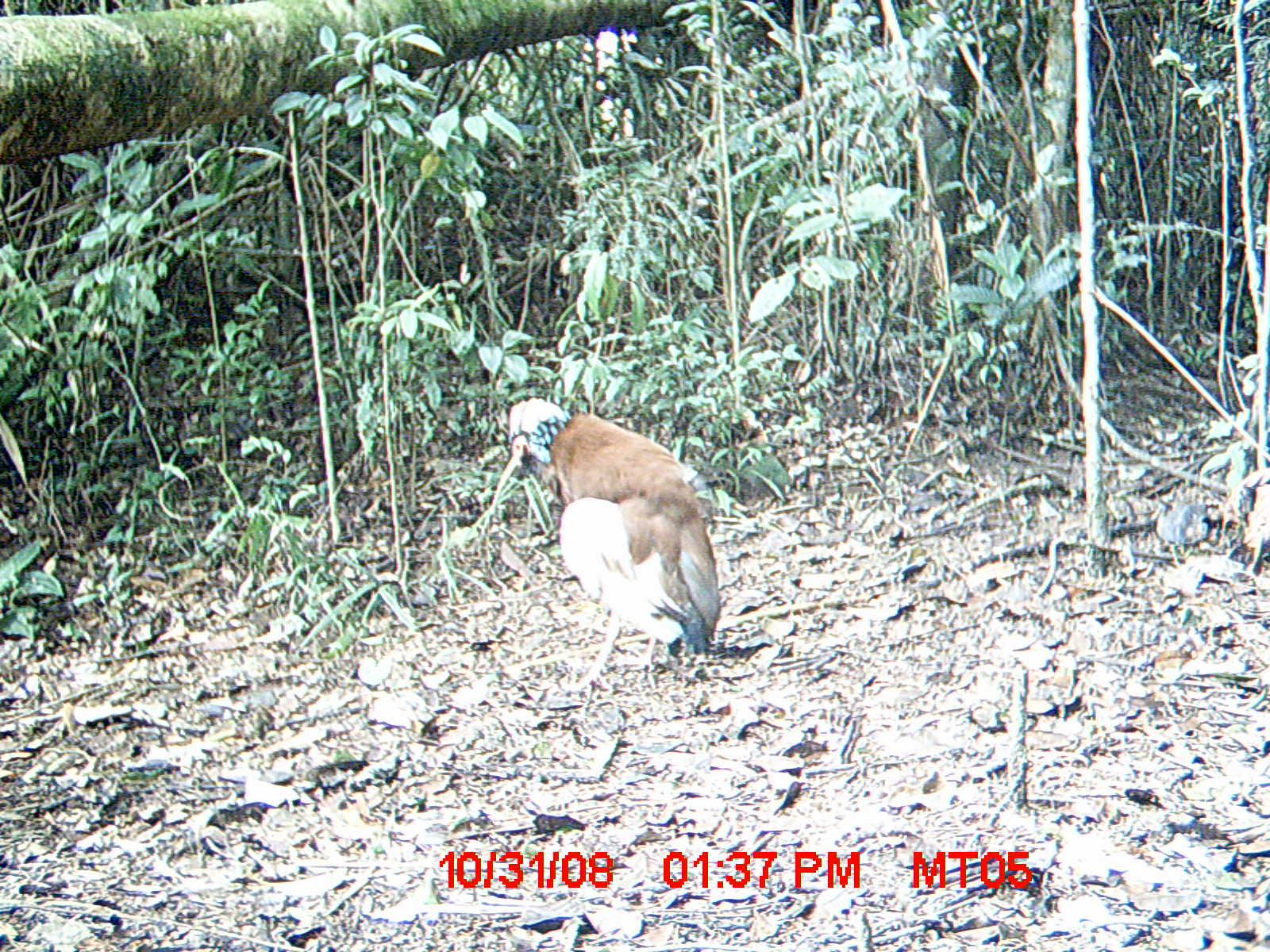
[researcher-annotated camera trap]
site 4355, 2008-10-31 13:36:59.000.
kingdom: Animalia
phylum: Chordata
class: Aves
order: Cuculiformes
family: Cuculidae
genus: Coua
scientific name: Coua serriana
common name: red-breasted coua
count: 2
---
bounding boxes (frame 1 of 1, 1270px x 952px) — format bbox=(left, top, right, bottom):
coua serriana: bbox=(487, 396, 722, 715)